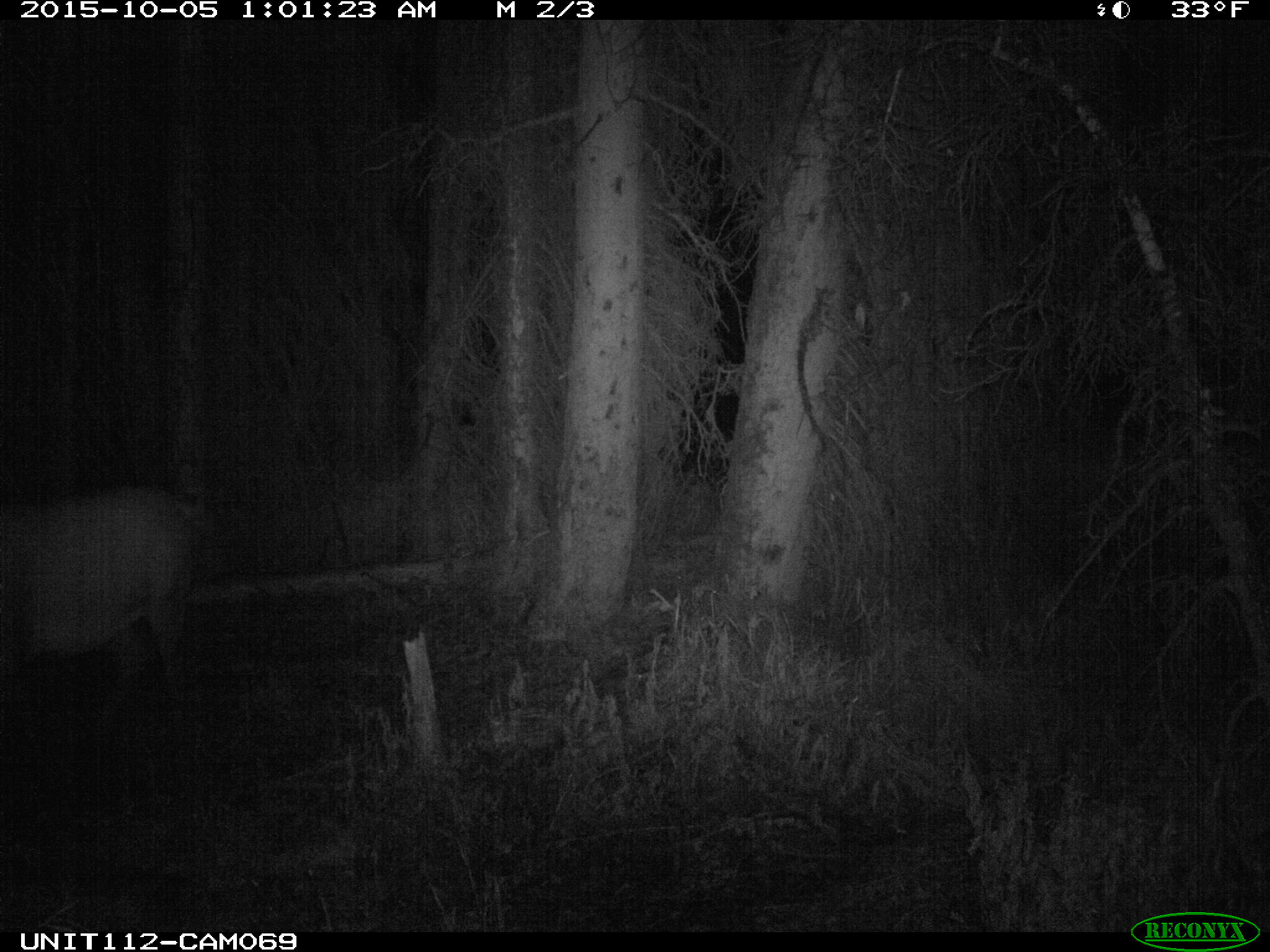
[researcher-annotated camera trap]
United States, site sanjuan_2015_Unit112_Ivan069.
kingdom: Animalia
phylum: Chordata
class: Mammalia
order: Artiodactyla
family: Cervidae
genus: Cervus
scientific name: Cervus elaphus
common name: red deer